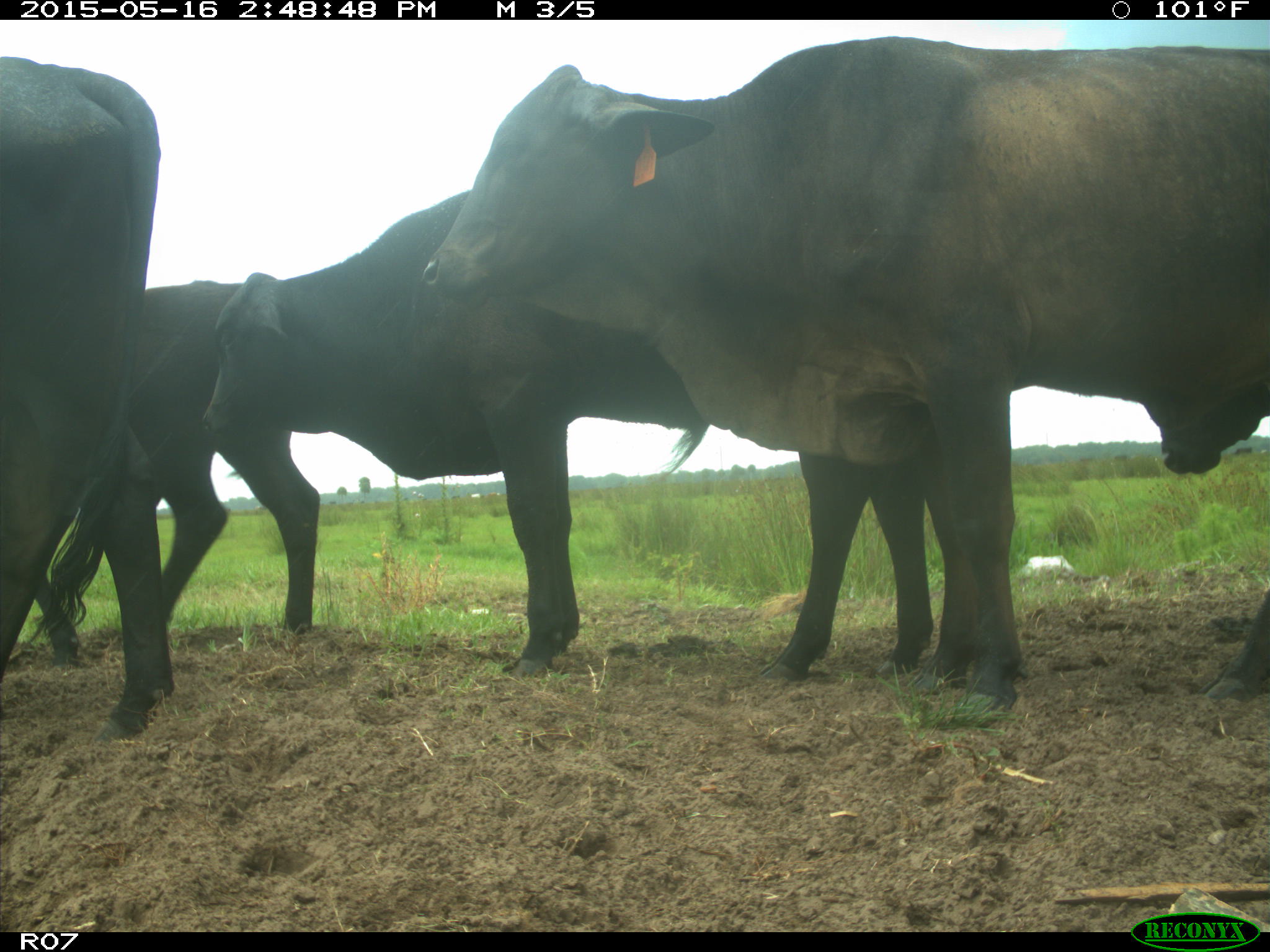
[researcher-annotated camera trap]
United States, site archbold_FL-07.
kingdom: Animalia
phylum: Chordata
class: Mammalia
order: Artiodactyla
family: Bovidae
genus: Bos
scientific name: Bos taurus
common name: domestic cow